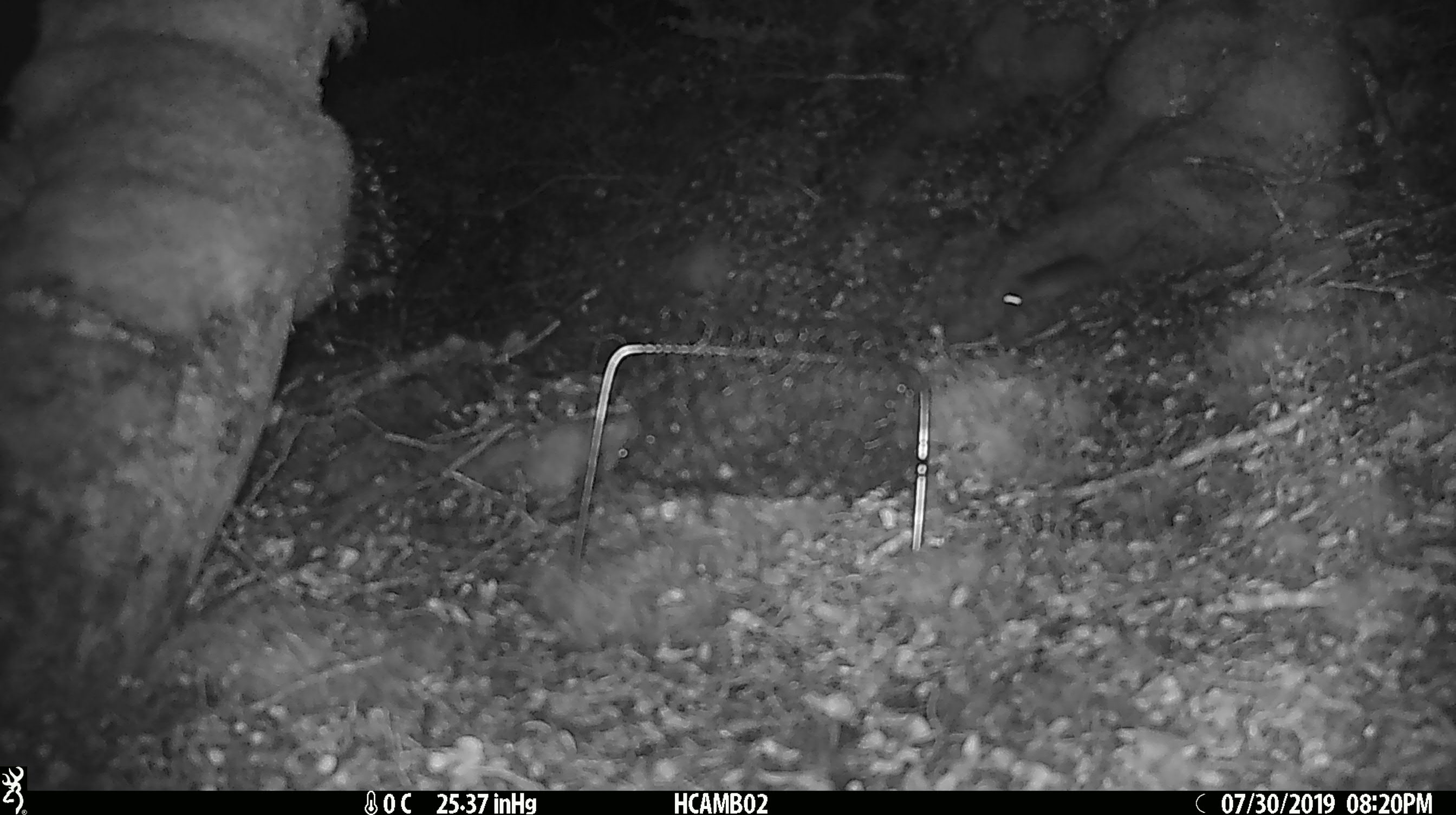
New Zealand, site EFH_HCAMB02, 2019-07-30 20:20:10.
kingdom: Animalia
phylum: Chordata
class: Mammalia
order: Rodentia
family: Muridae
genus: Mus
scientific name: Mus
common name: mouse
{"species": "mouse (Mus)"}